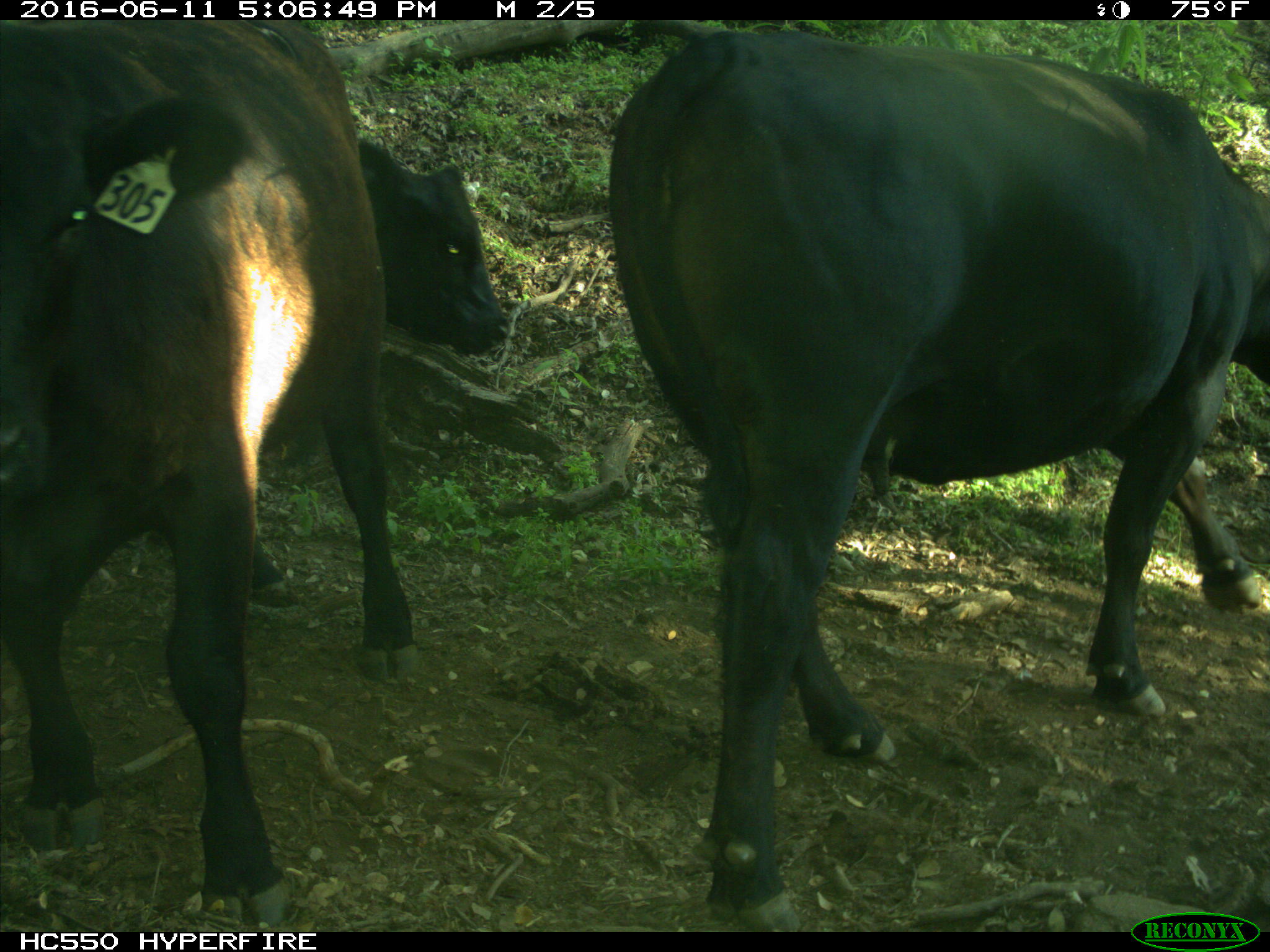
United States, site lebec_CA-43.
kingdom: Animalia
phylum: Chordata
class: Mammalia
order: Artiodactyla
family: Bovidae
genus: Bos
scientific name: Bos taurus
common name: domestic cow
Bos taurus (domestic cow).